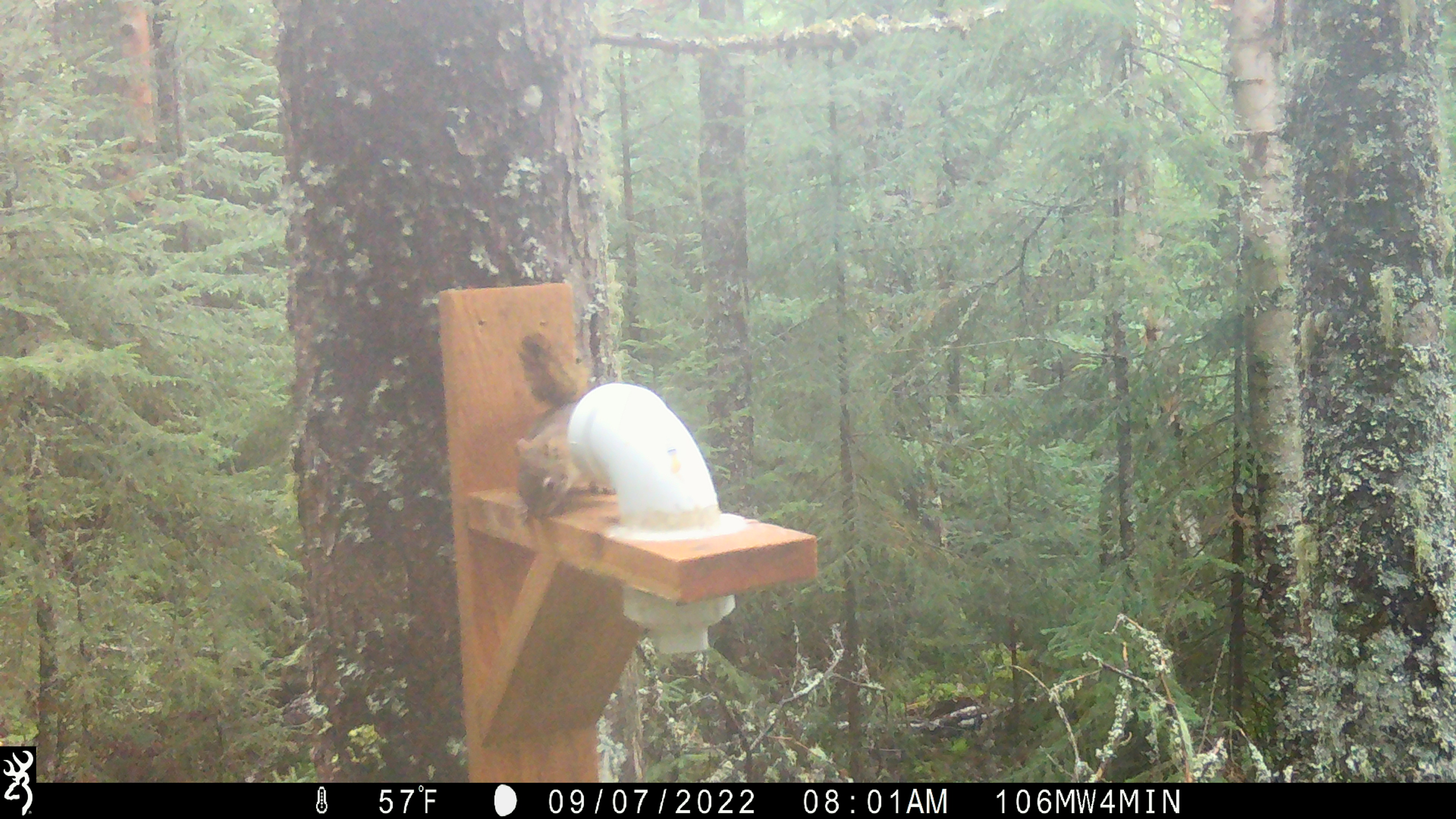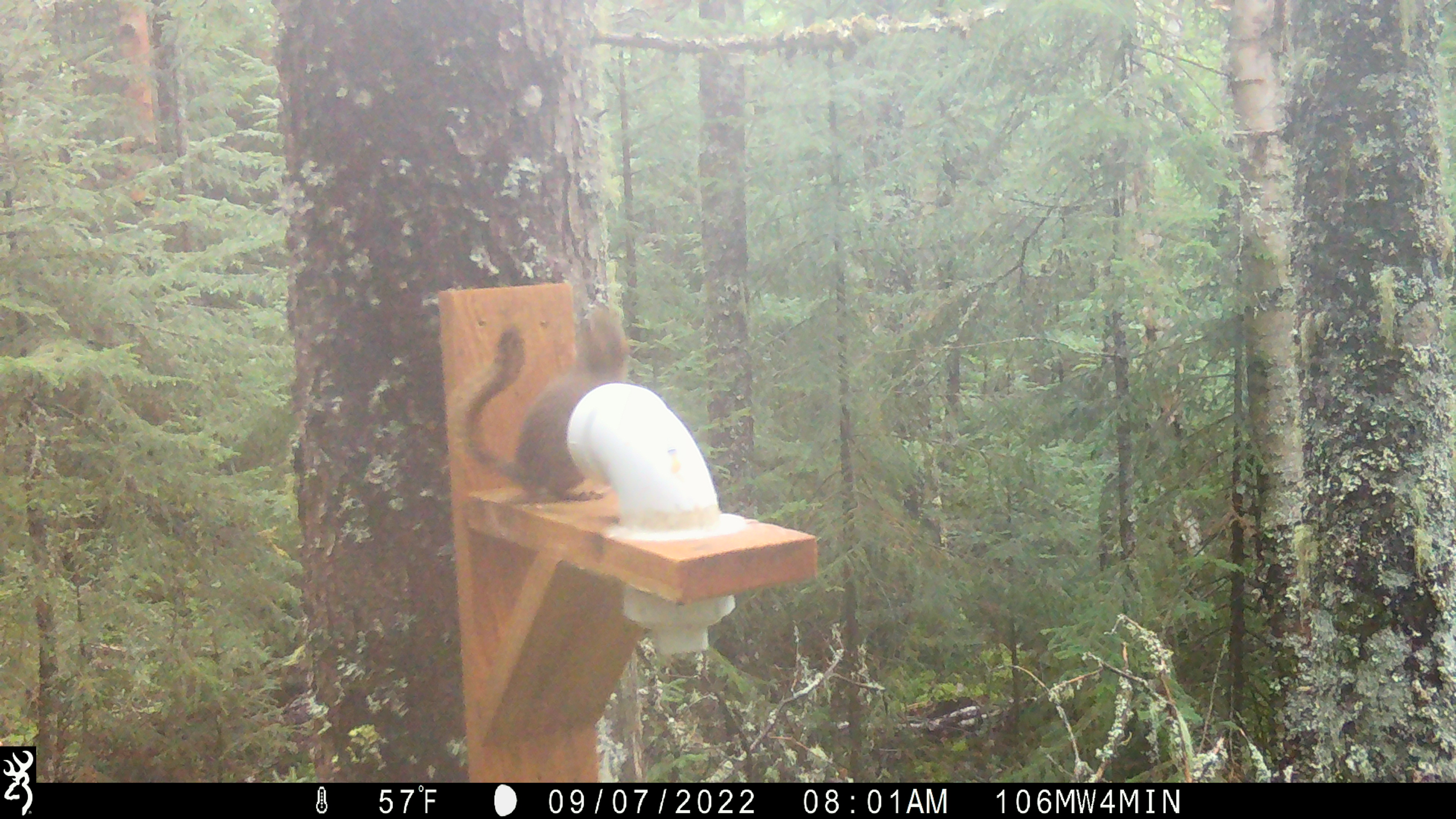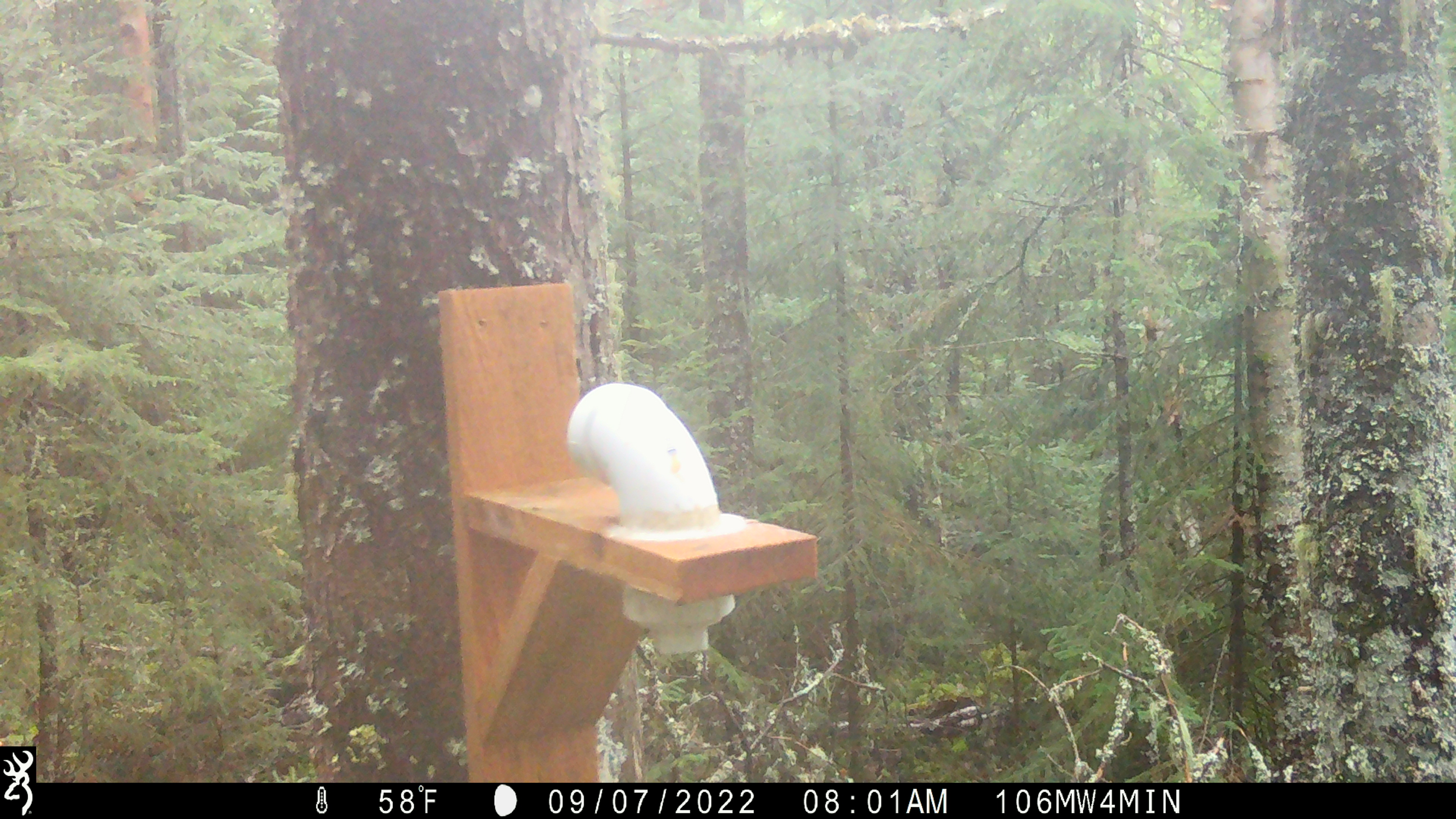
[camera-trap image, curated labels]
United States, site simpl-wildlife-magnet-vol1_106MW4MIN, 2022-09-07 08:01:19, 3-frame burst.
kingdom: Animalia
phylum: Chordata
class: Mammalia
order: Rodentia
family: Sciuridae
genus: Tamiasciurus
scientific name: Tamiasciurus hudsonicus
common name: red squirrel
Red squirrel (Tamiasciurus hudsonicus).